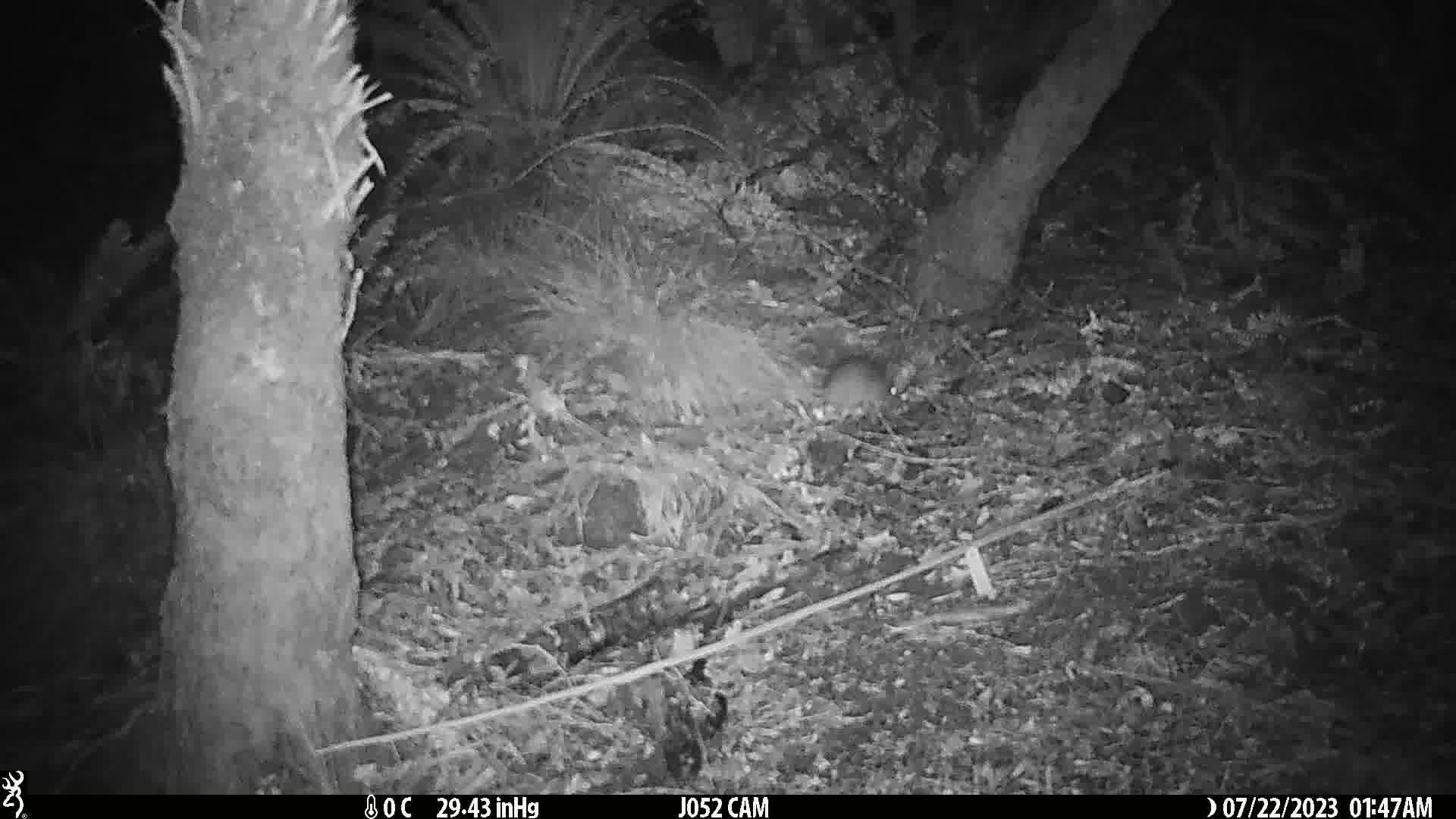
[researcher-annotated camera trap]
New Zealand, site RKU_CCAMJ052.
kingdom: Animalia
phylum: Chordata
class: Mammalia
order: Rodentia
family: Muridae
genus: Rattus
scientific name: Rattus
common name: rat